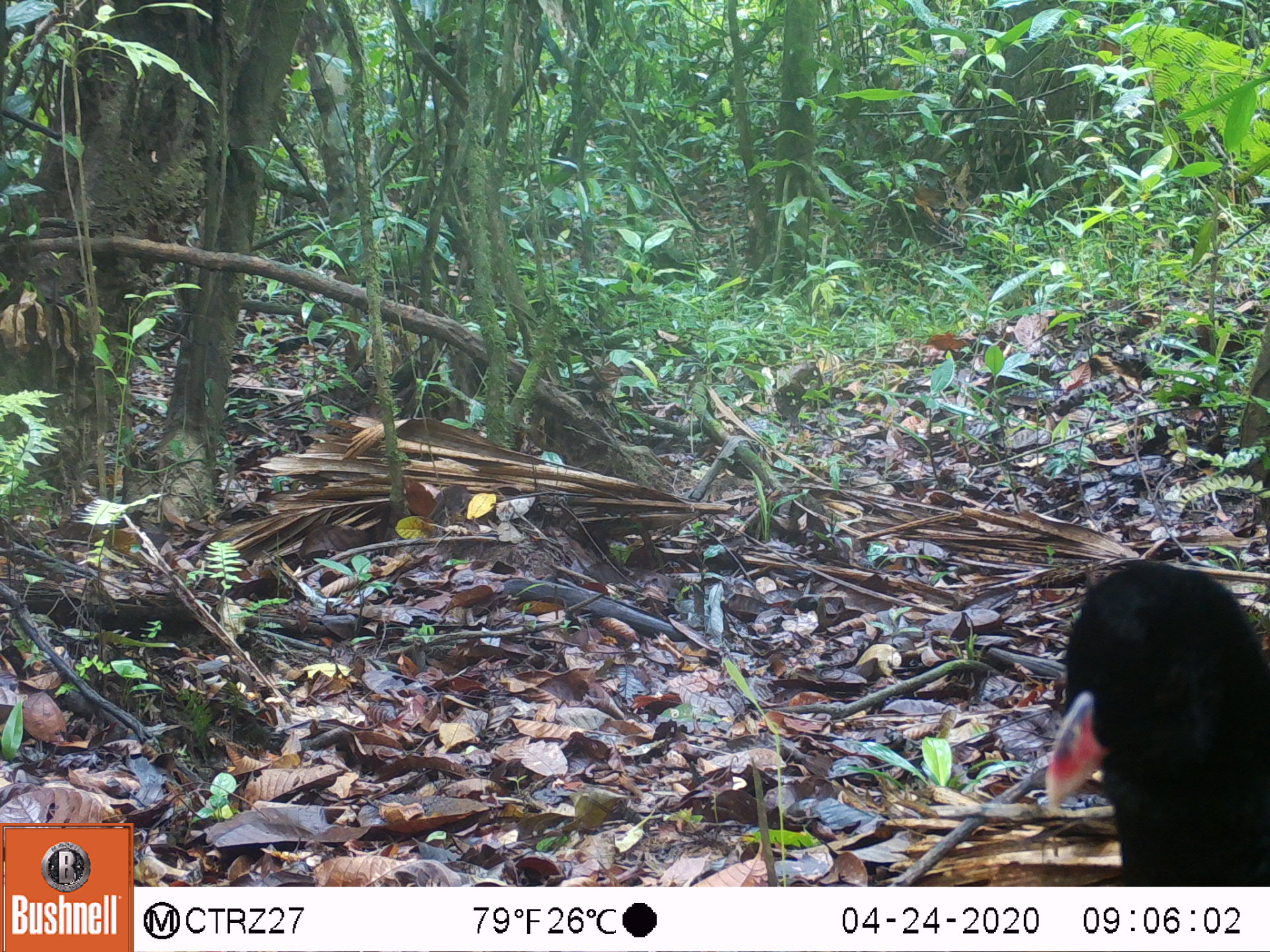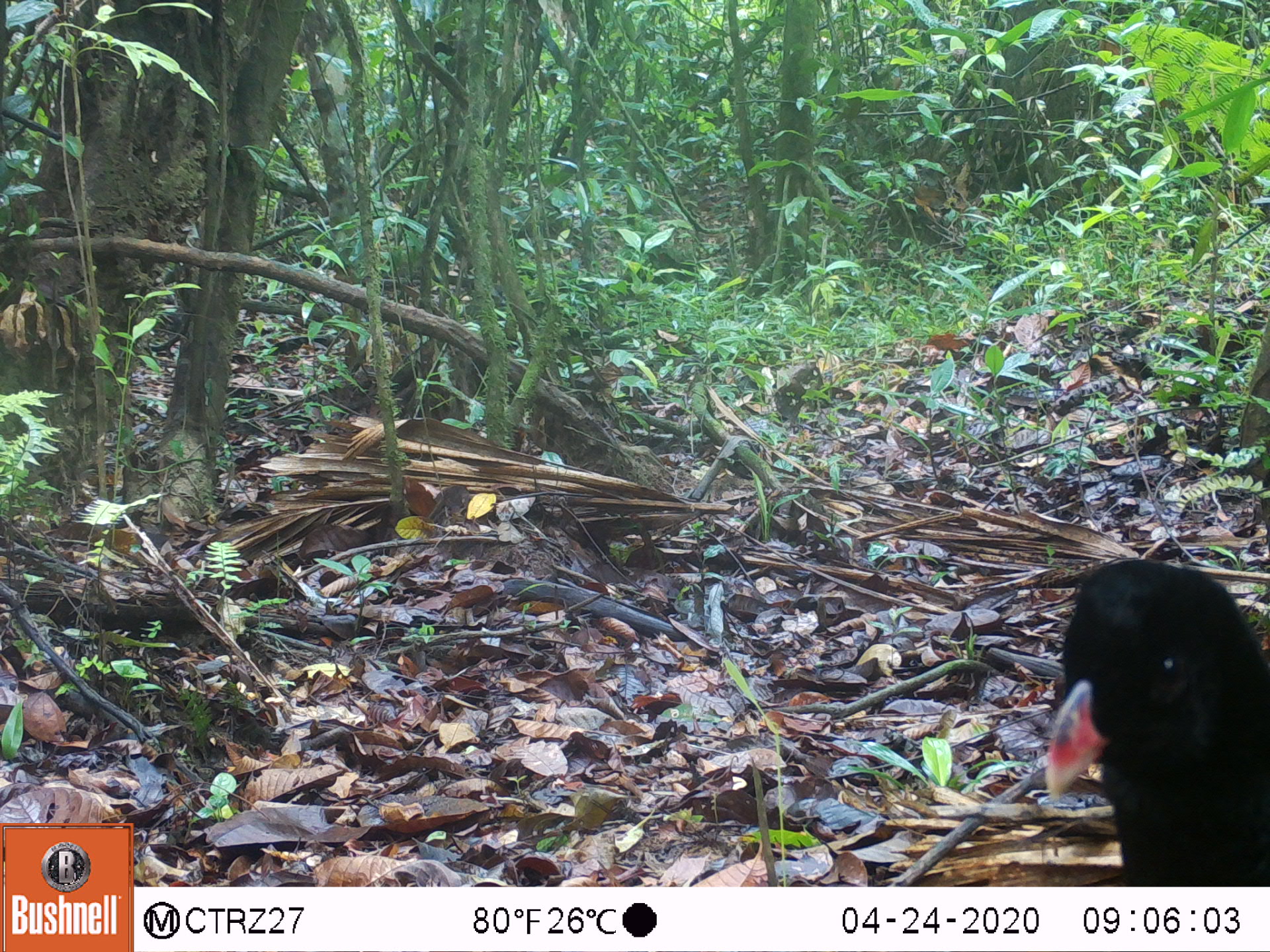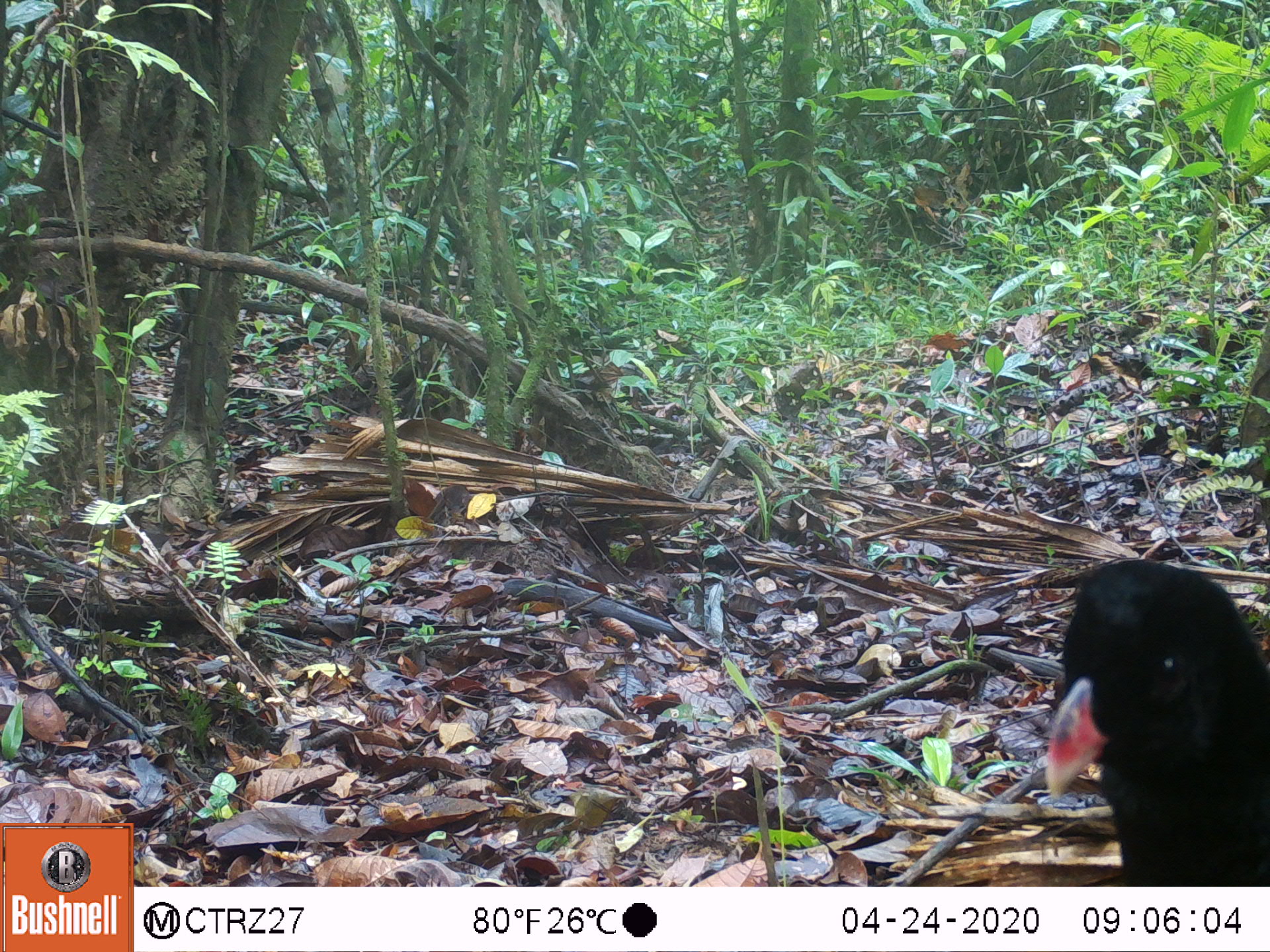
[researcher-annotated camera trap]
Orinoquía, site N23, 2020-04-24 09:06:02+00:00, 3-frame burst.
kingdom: Animalia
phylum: Chordata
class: Aves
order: Galliformes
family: Cracidae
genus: Mitu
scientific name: Mitu salvini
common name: salvin's currasow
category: salvins curassow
Salvins curassow (salvin's currasow) (Mitu salvini).